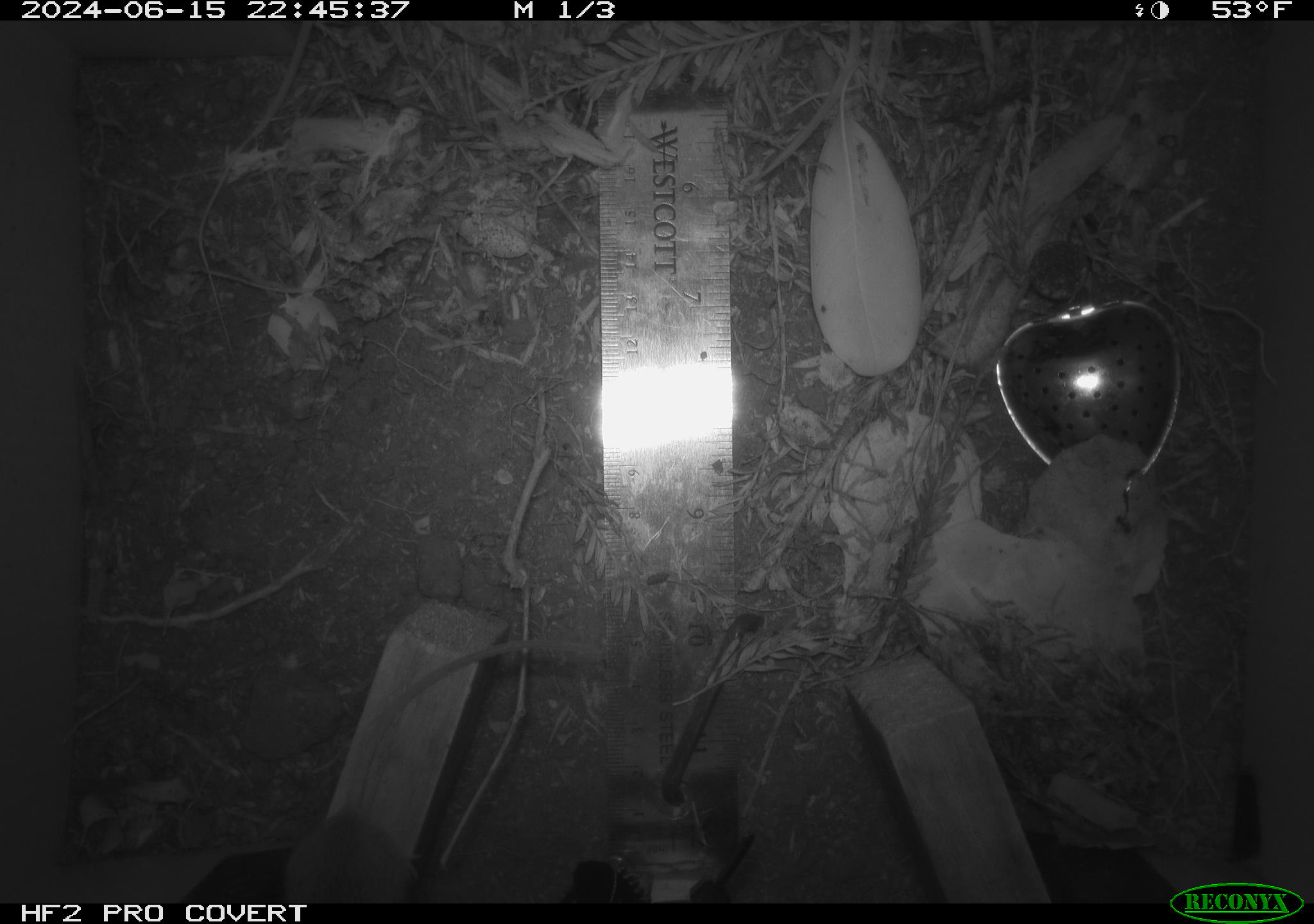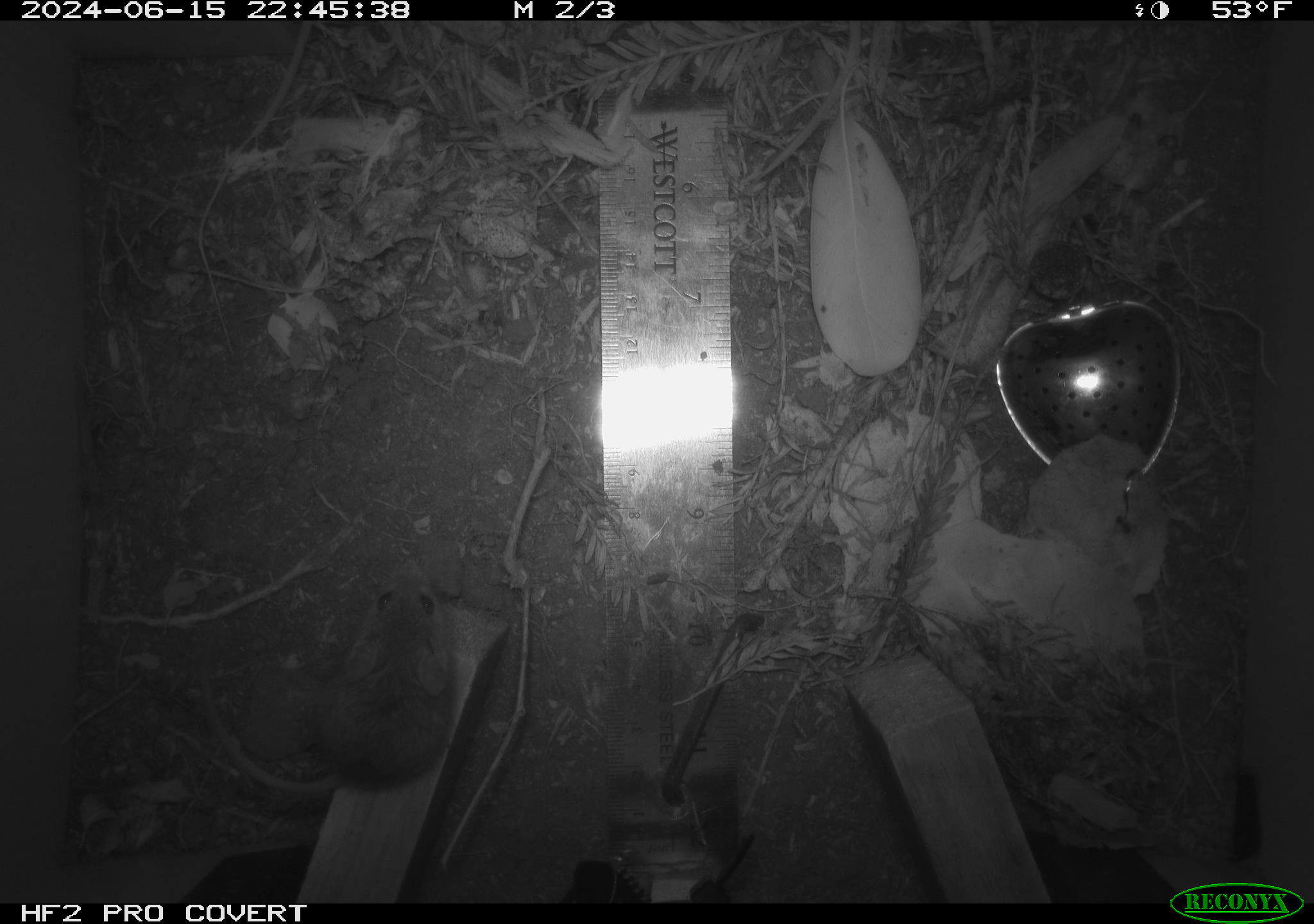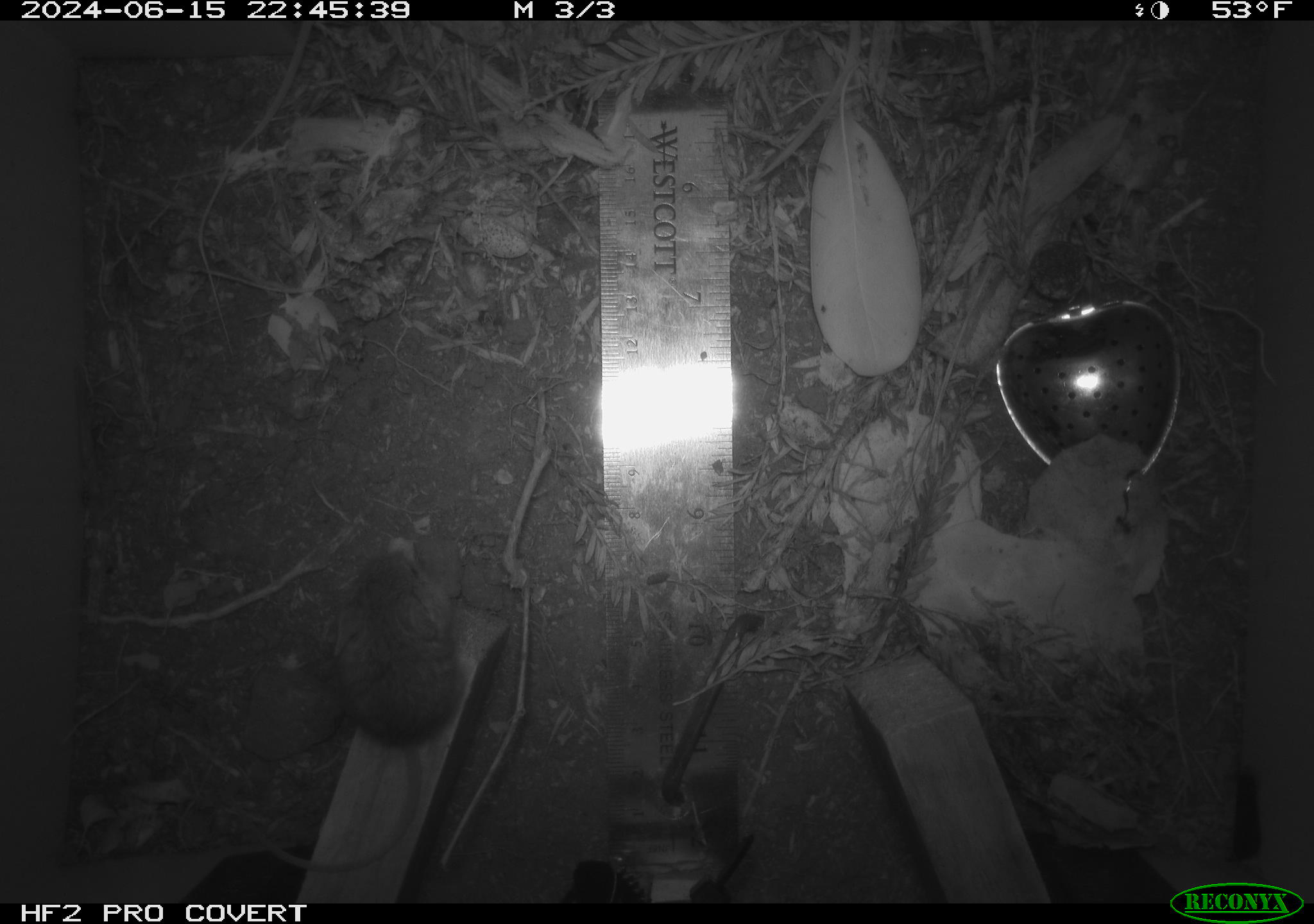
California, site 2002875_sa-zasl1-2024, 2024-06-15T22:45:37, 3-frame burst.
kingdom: Animalia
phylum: Chordata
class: Mammalia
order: Rodentia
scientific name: Rodentia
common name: mouse species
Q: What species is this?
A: Mouse species (Rodentia).